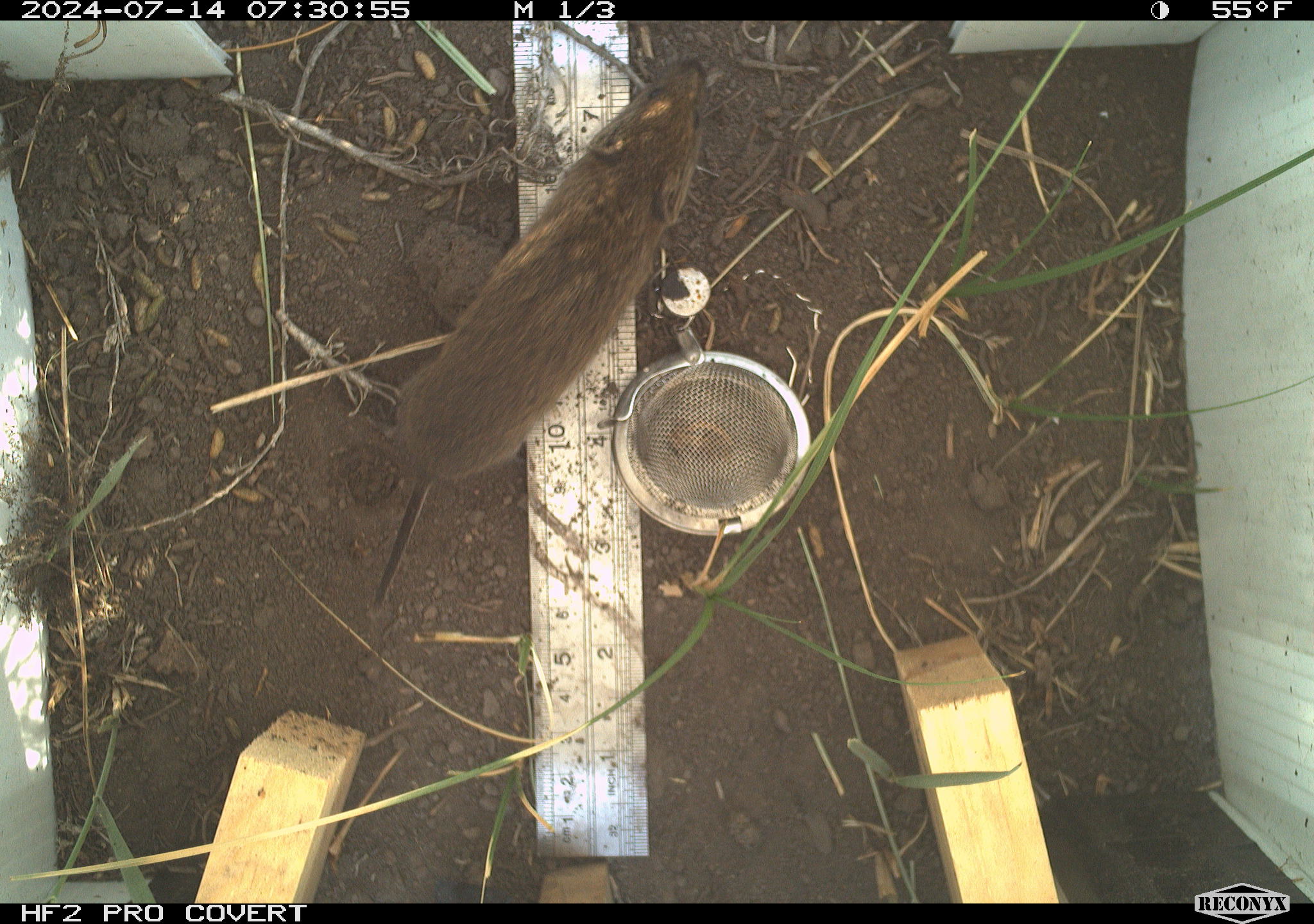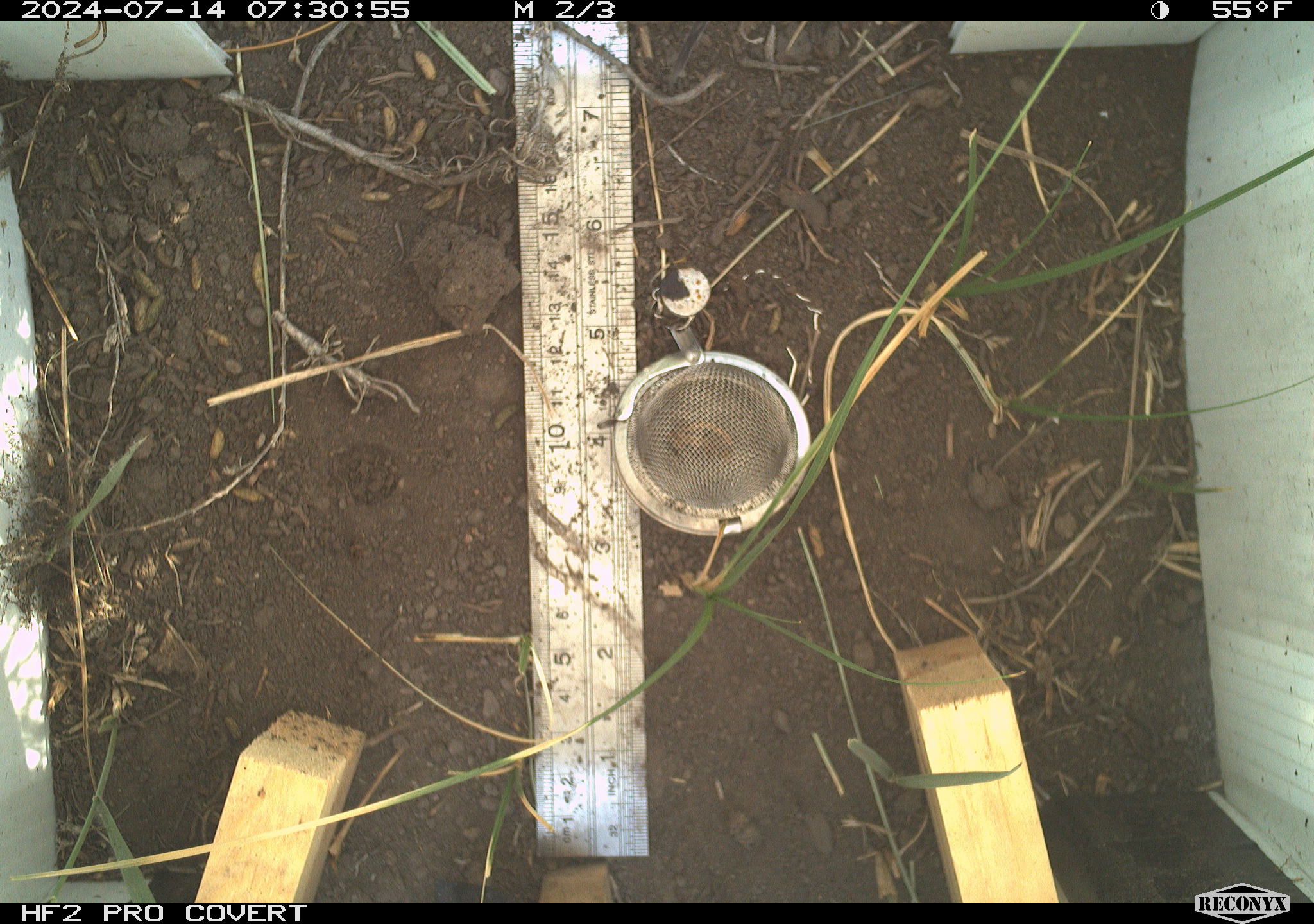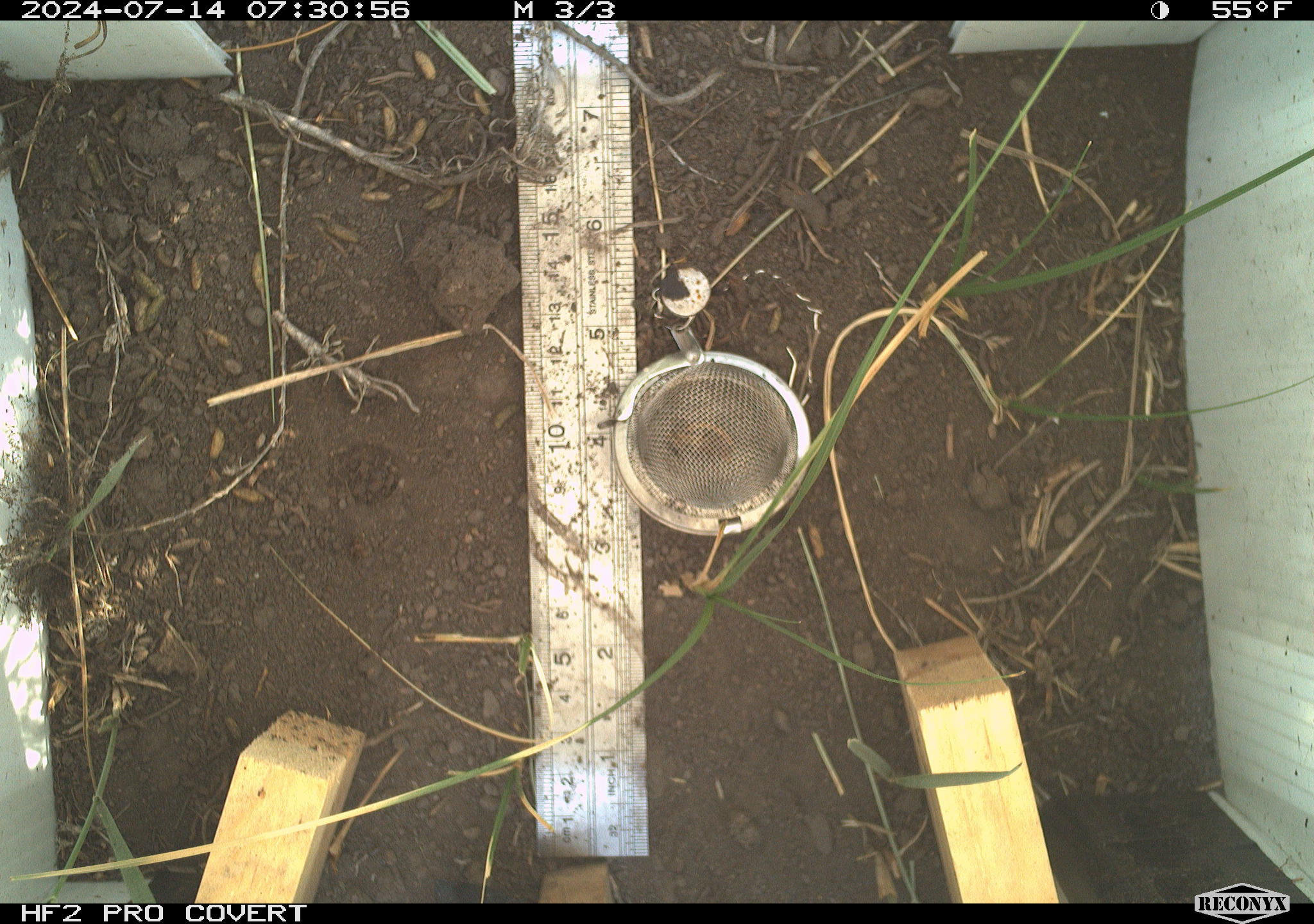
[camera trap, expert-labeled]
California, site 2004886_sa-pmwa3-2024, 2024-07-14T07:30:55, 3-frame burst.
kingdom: Animalia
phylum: Chordata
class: Mammalia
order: Rodentia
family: Cricetidae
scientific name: Arvicolinae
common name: voles, lemmings, and muskrats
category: arvicolinae subfamily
Arvicolinae subfamily (voles, lemmings, and muskrats) (Arvicolinae).